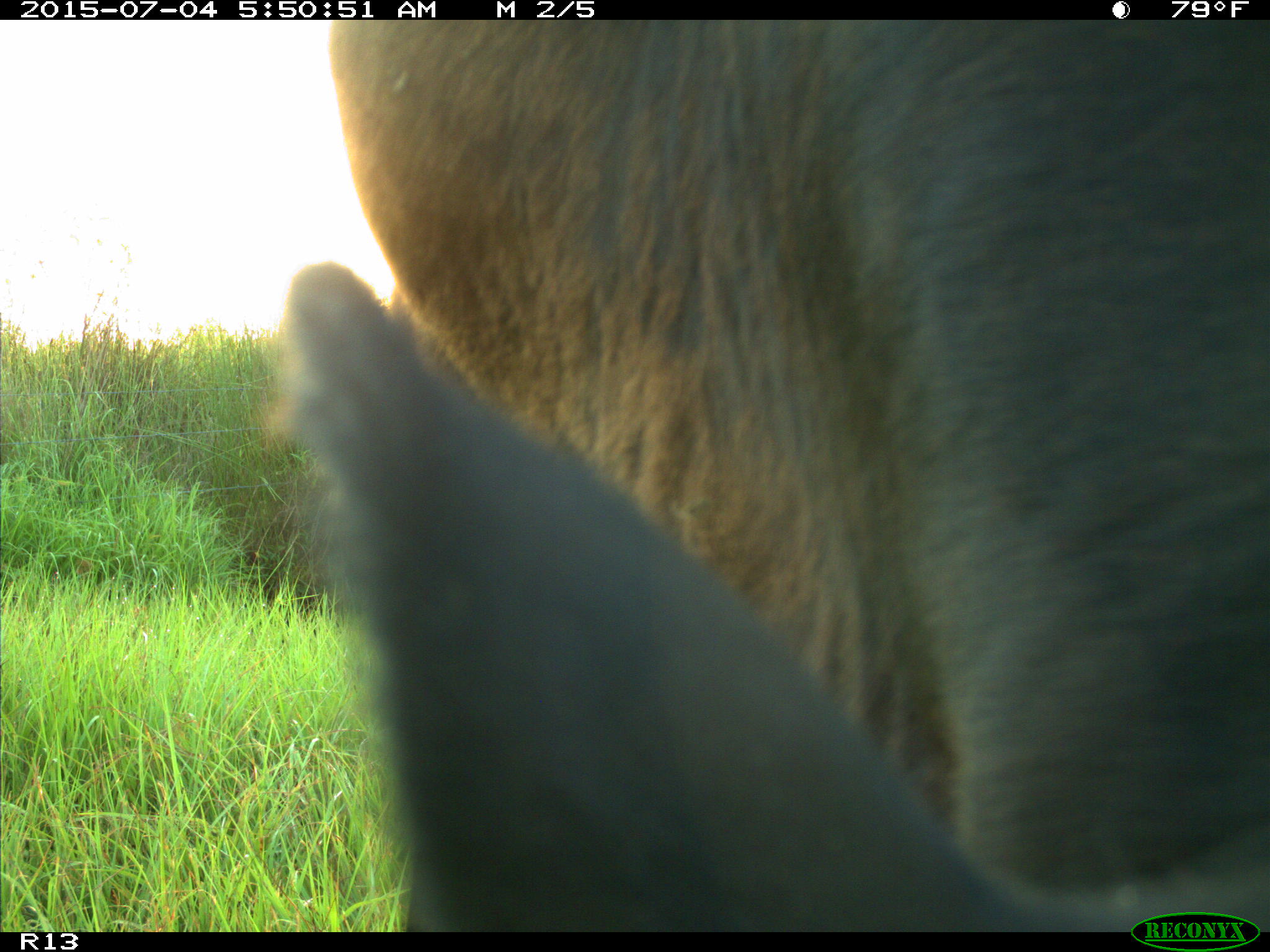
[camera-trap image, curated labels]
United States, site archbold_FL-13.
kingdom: Animalia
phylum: Chordata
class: Mammalia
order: Artiodactyla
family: Bovidae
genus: Bos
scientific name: Bos taurus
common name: domestic cow